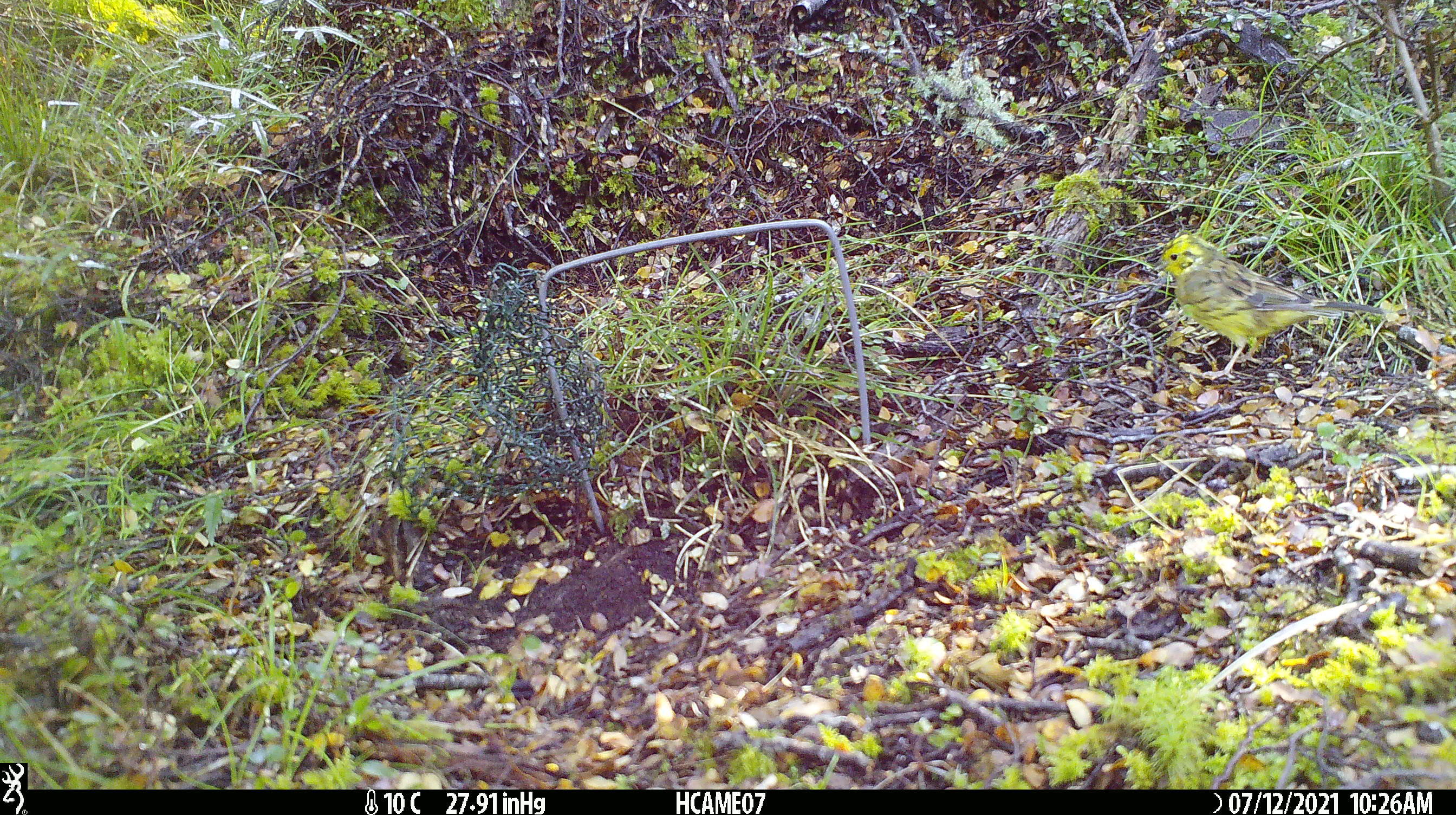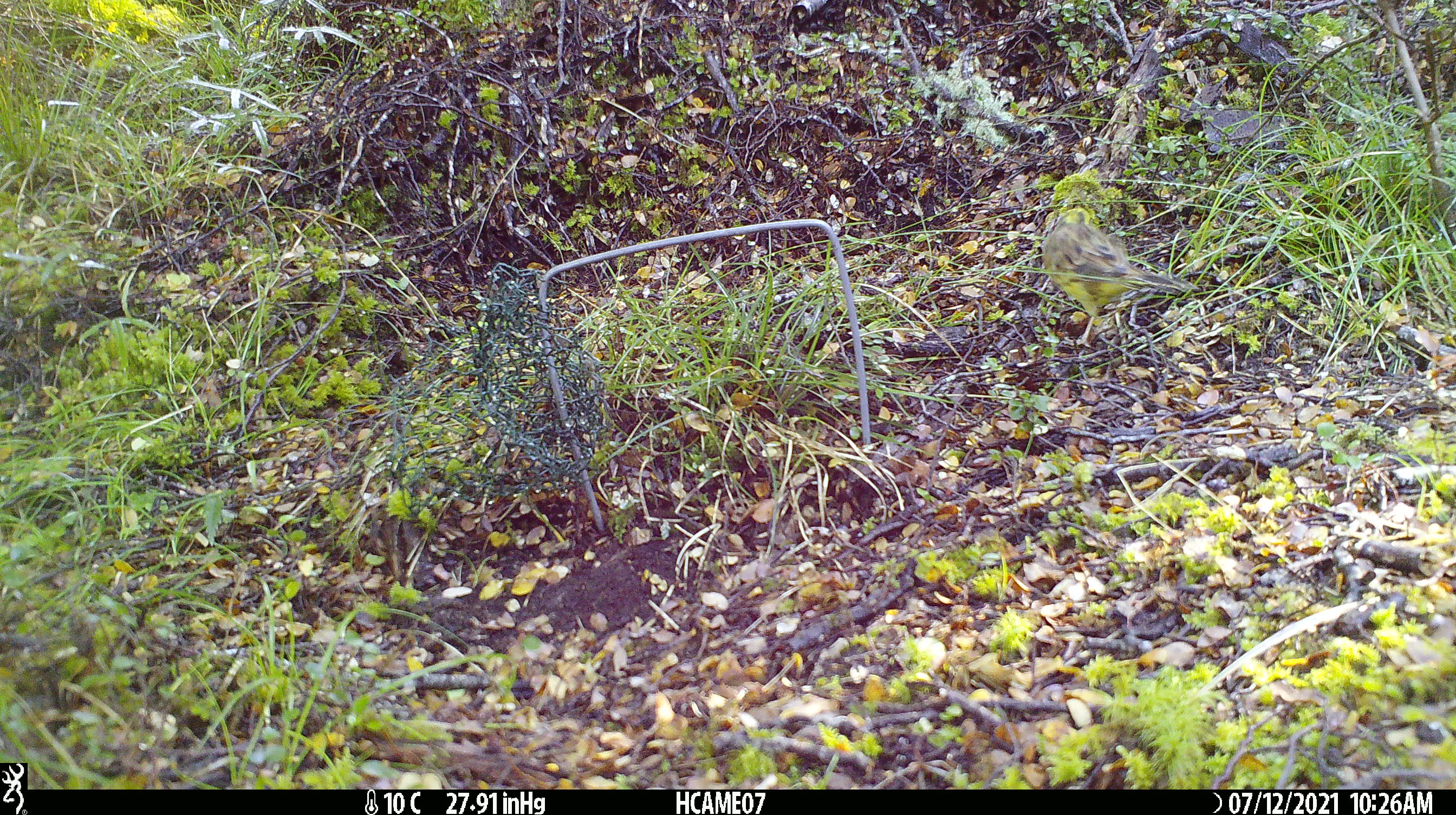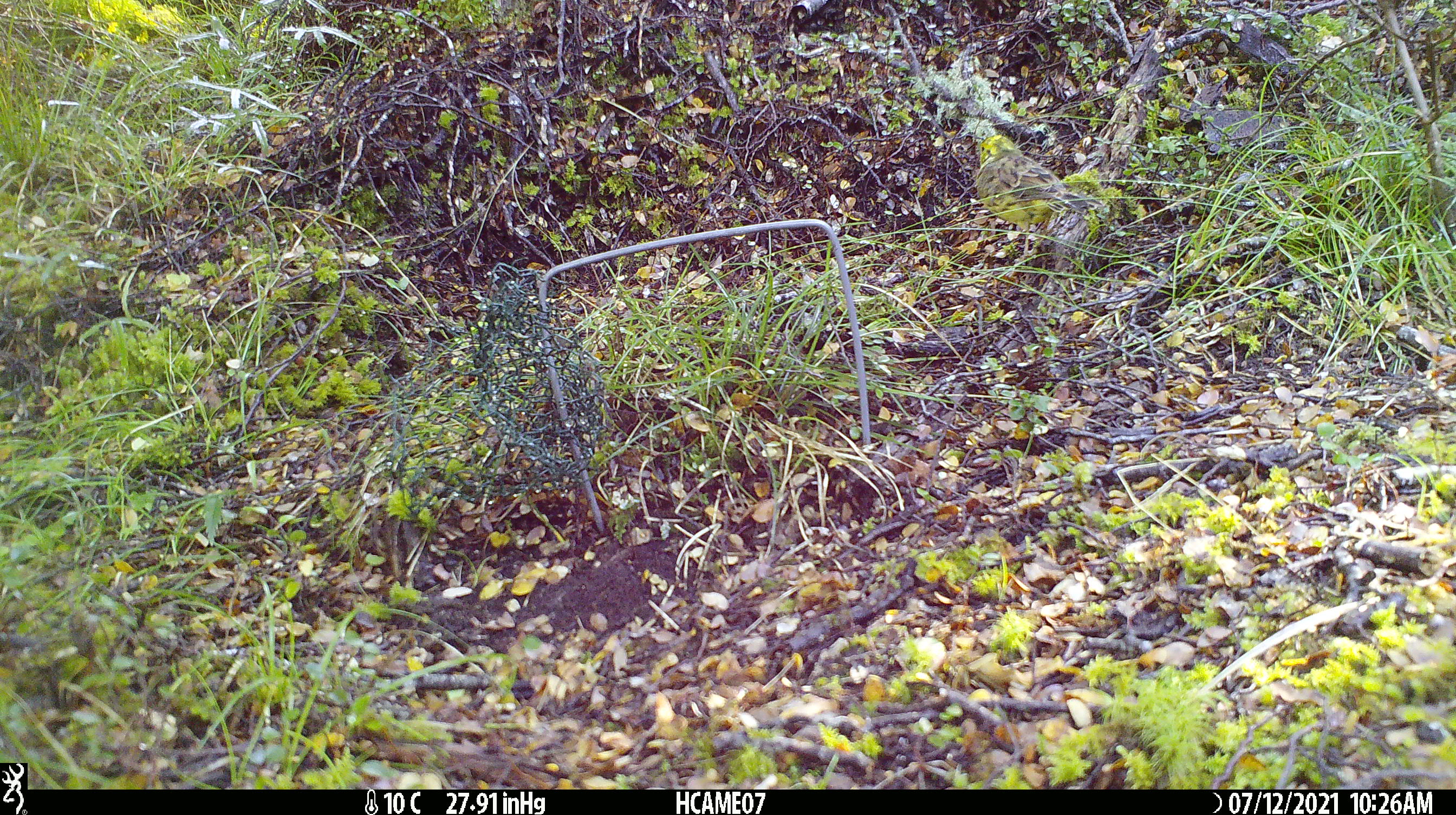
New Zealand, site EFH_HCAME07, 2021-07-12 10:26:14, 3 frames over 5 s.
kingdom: Animalia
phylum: Chordata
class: Aves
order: Passeriformes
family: Emberizidae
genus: Emberiza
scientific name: Emberiza citrinella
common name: yellowhammer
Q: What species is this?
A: Yellowhammer (Emberiza citrinella).